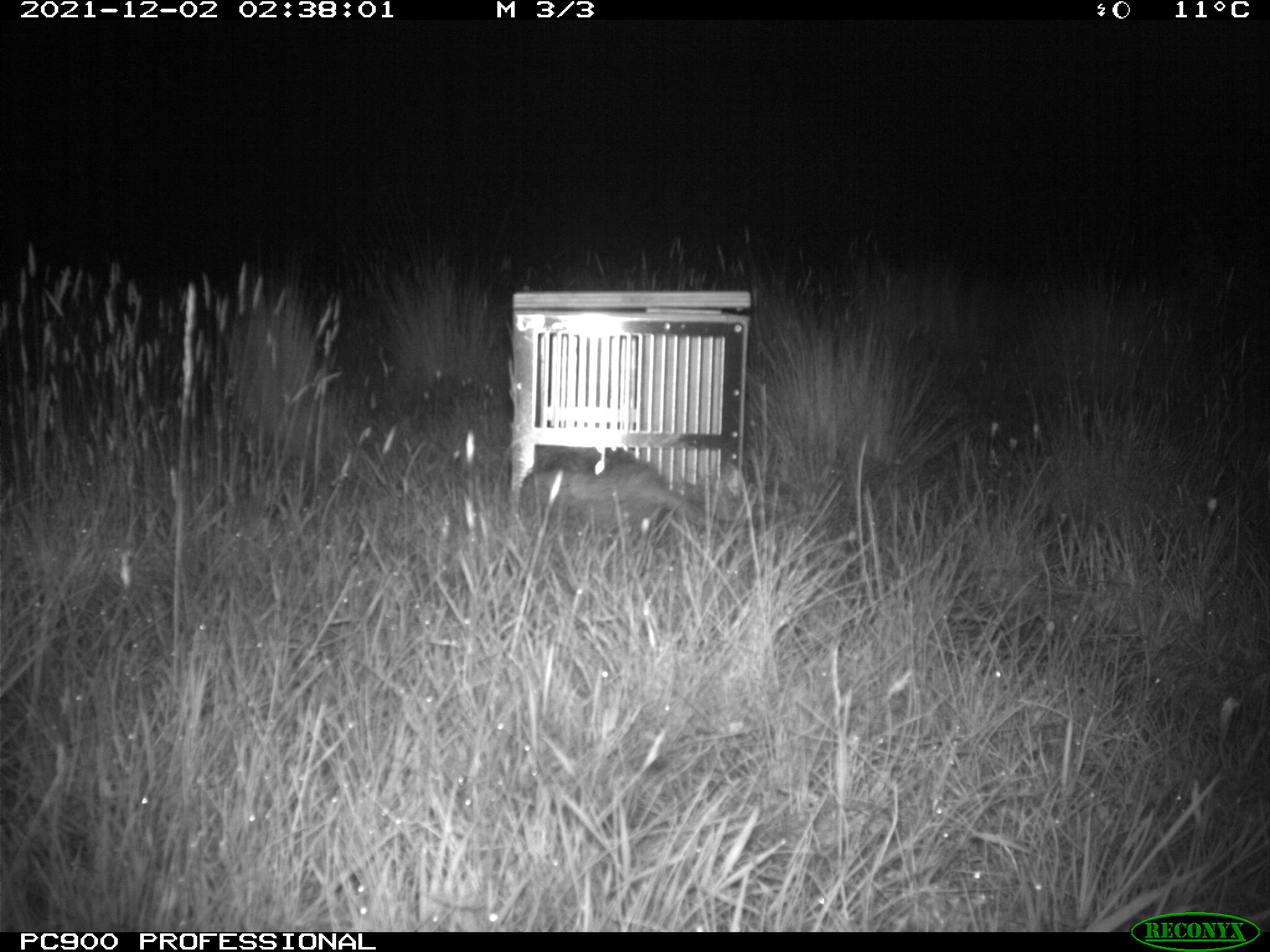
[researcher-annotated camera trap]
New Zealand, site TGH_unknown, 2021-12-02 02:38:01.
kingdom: Animalia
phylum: Chordata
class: Mammalia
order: Carnivora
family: Mustelidae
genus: Mustela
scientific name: Mustela furo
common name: ferret